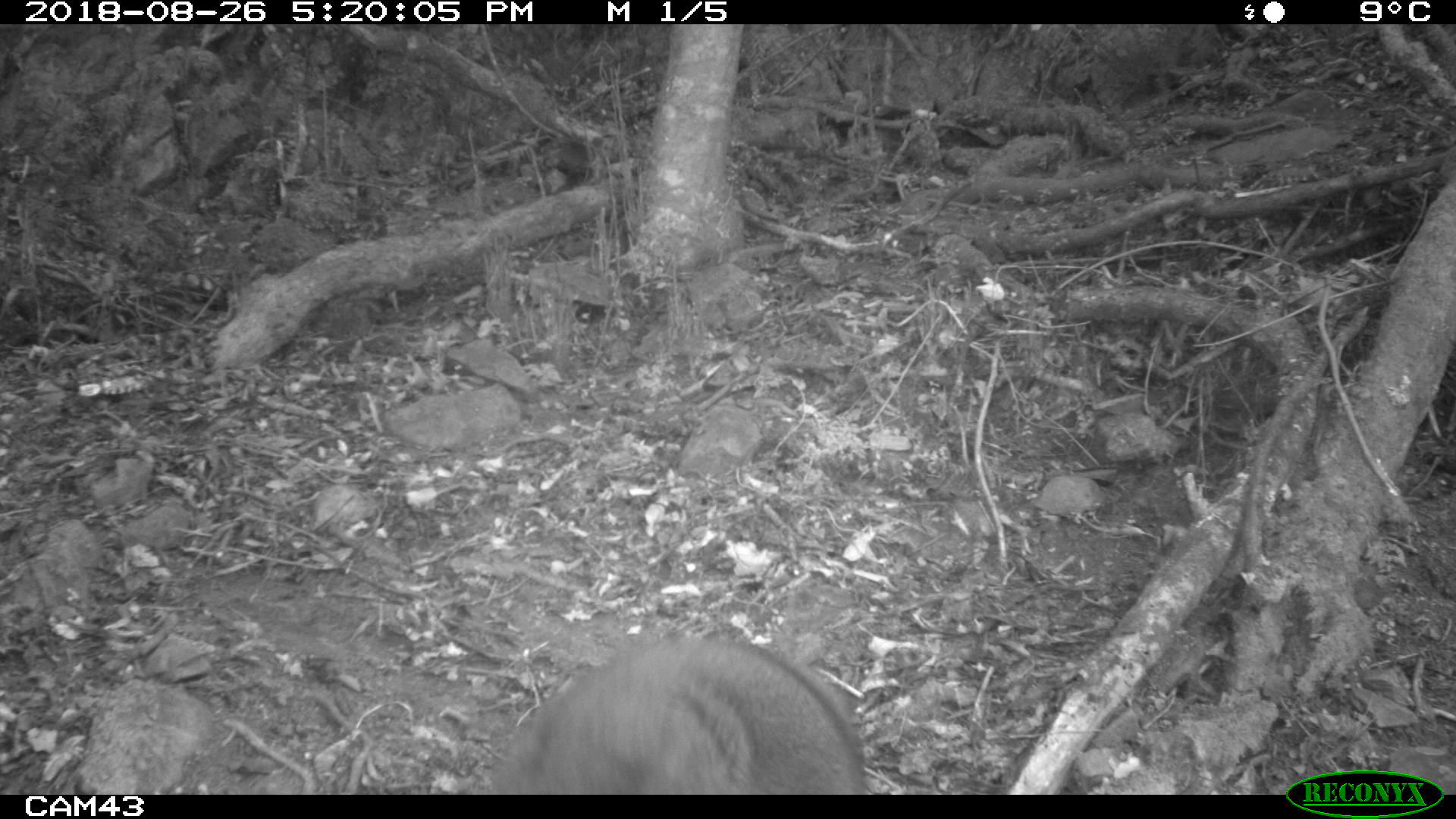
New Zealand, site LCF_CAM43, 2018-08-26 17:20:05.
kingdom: Animalia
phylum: Chordata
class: Mammalia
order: Diprotodontia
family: Macropodidae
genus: Notamacropus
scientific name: Notamacropus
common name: wallaby